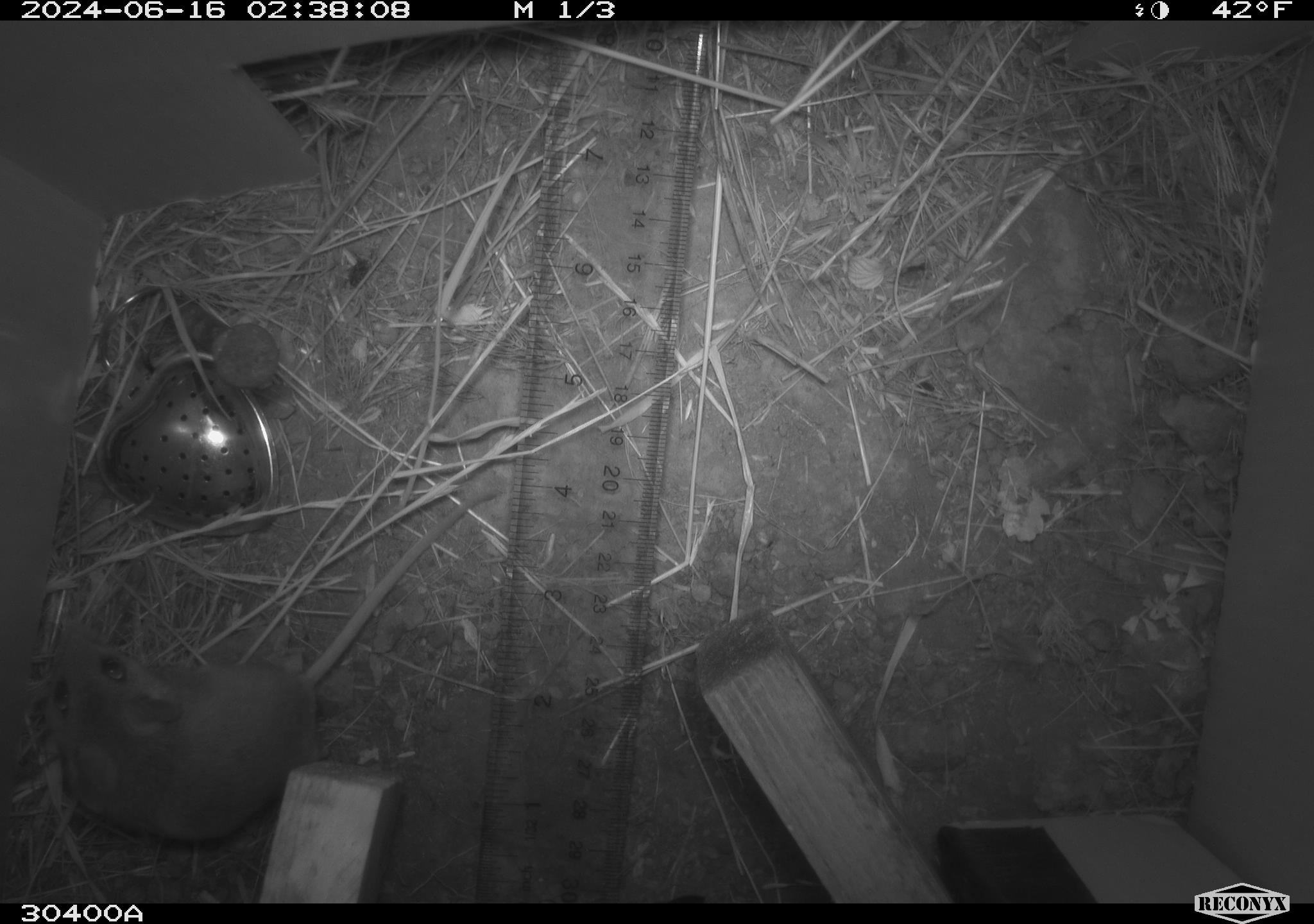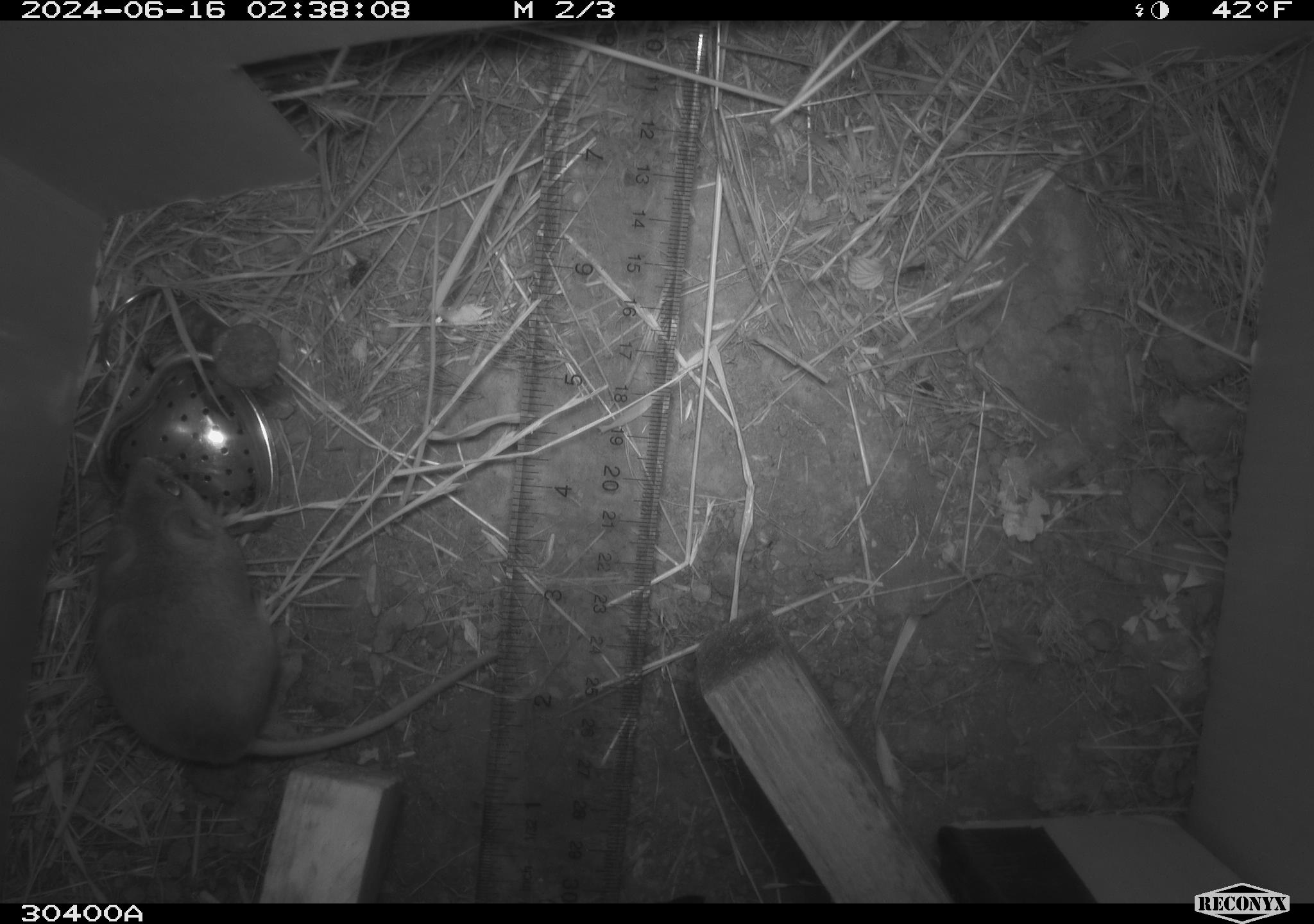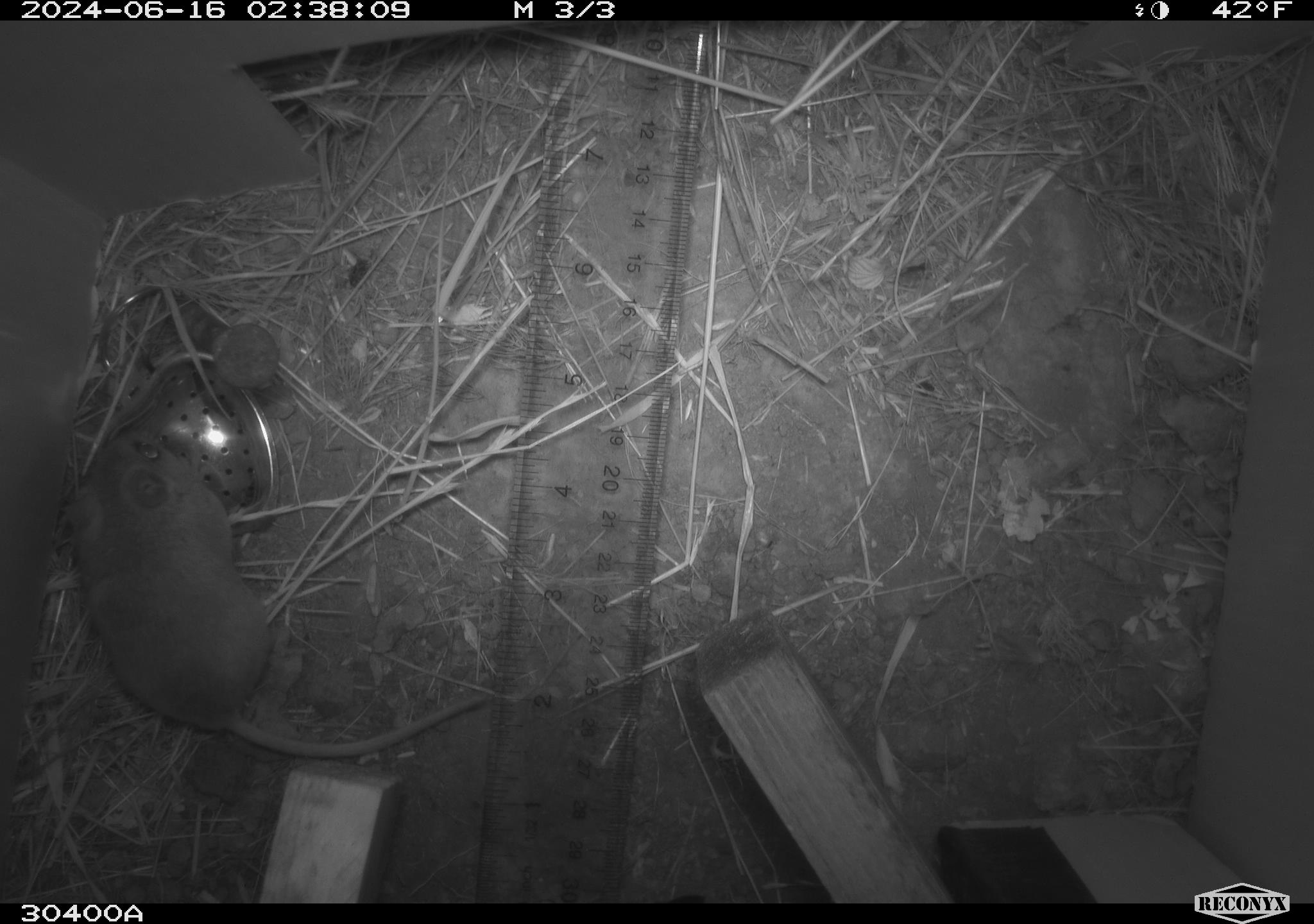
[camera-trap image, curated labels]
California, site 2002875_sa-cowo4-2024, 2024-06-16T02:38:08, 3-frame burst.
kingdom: Animalia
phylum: Chordata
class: Mammalia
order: Rodentia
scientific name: Rodentia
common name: rodent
Rodent (Rodentia).